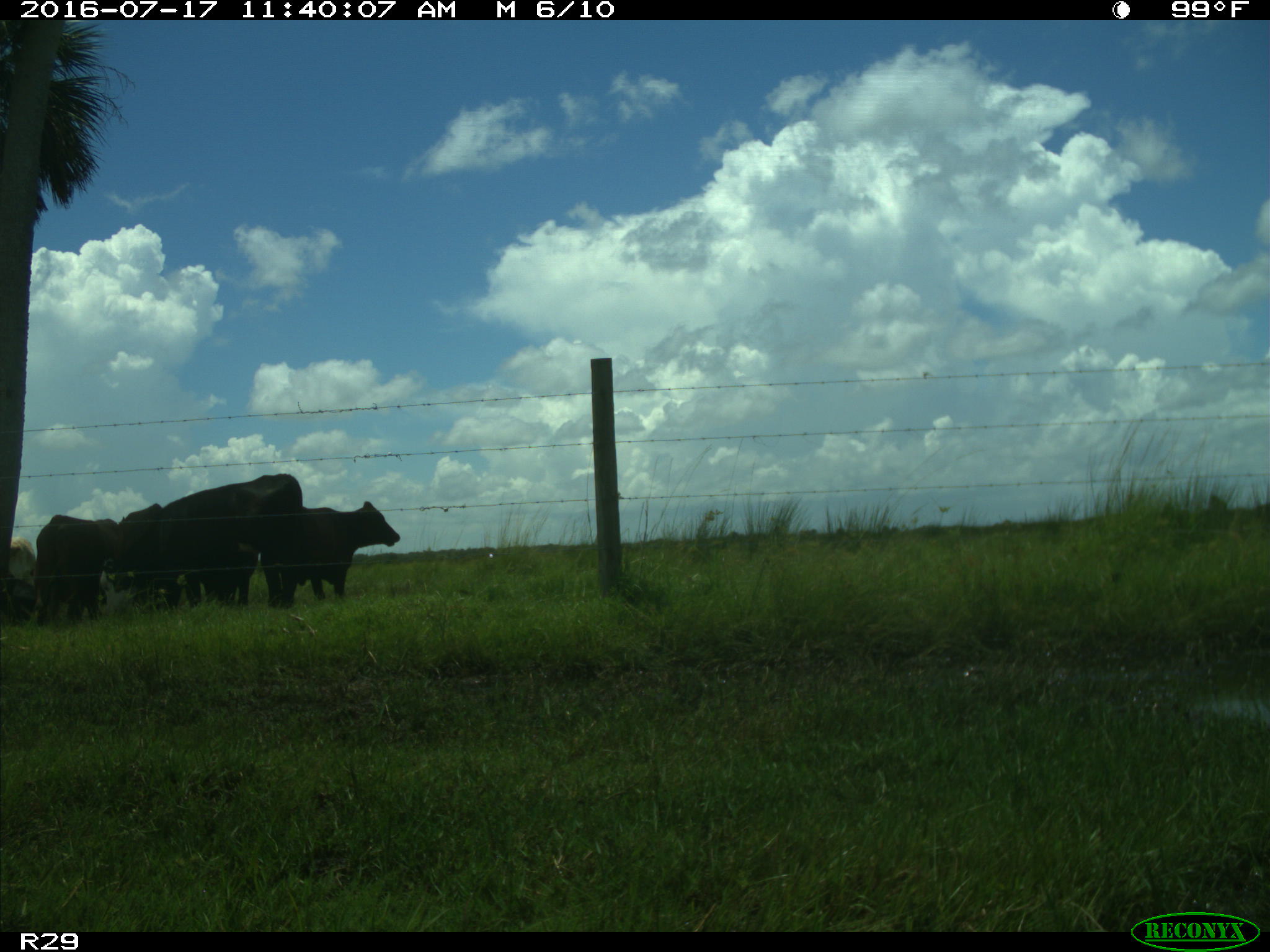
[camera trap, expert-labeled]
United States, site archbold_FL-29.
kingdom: Animalia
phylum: Chordata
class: Mammalia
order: Artiodactyla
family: Bovidae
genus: Bos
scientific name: Bos taurus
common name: domestic cow